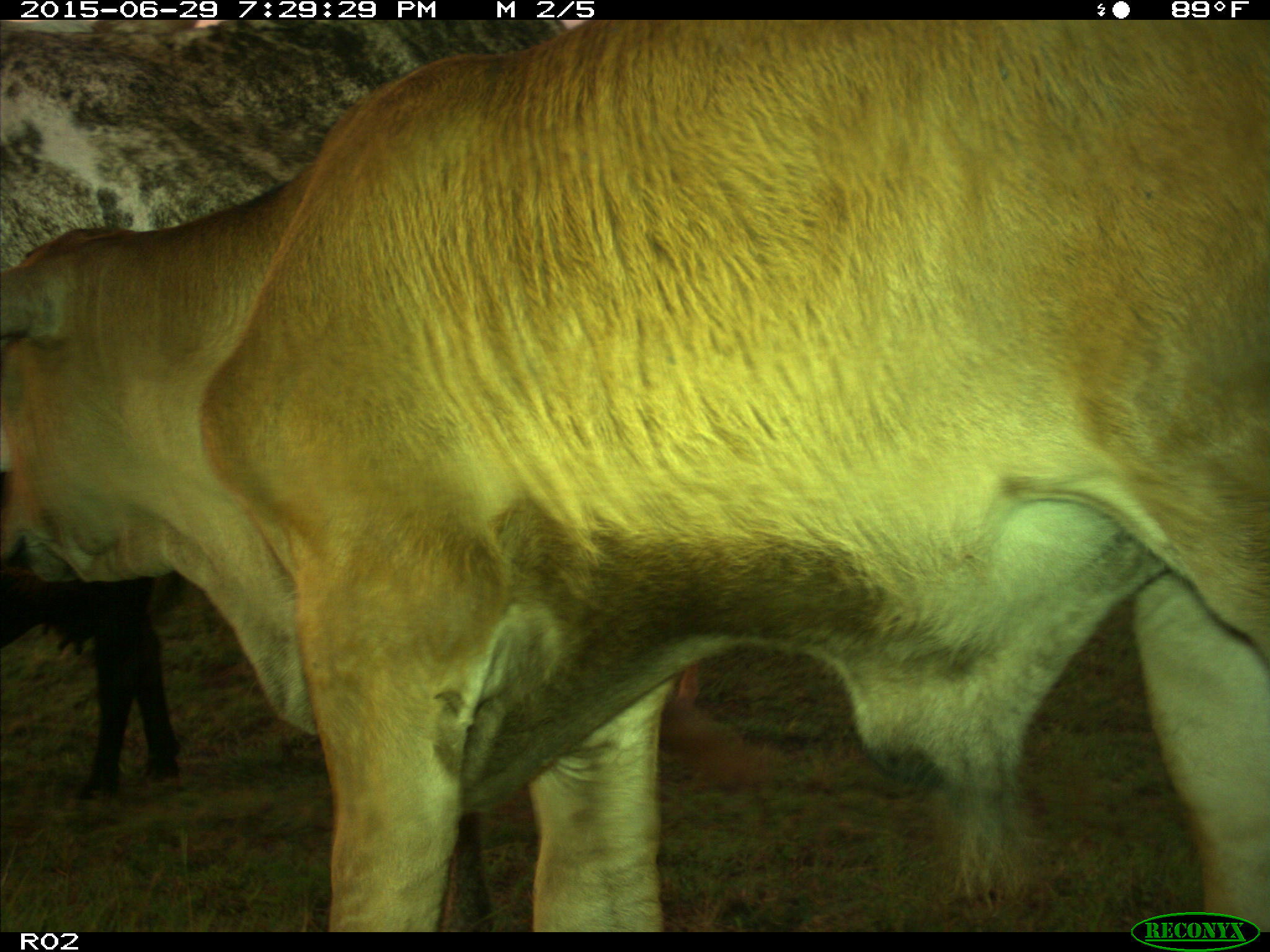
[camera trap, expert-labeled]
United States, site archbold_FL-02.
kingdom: Animalia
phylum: Chordata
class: Mammalia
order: Artiodactyla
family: Bovidae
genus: Bos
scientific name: Bos taurus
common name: domestic cow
Bos taurus (domestic cow).